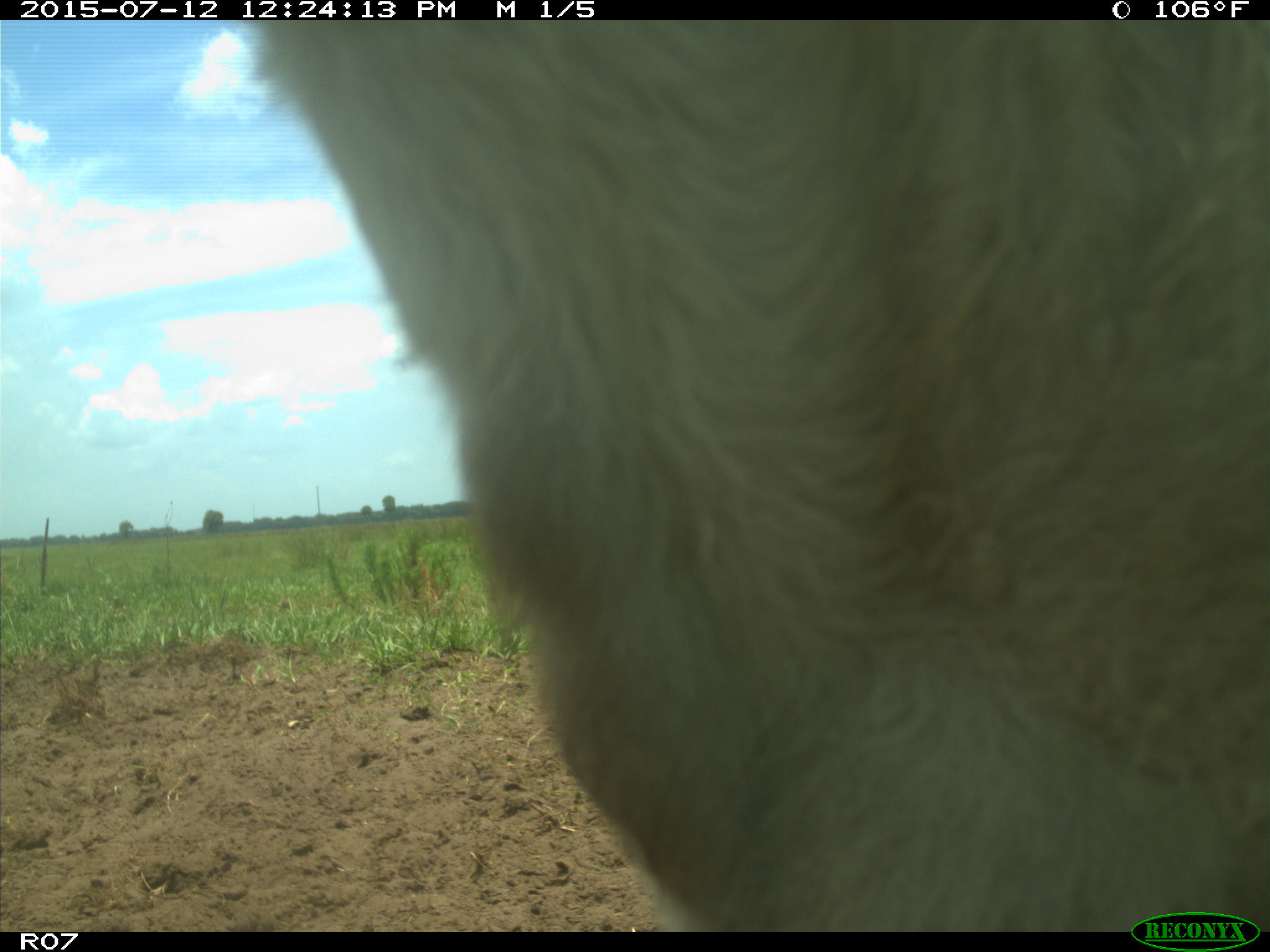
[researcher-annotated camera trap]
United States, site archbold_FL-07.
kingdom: Animalia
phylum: Chordata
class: Mammalia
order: Artiodactyla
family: Bovidae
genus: Bos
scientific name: Bos taurus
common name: domestic cow